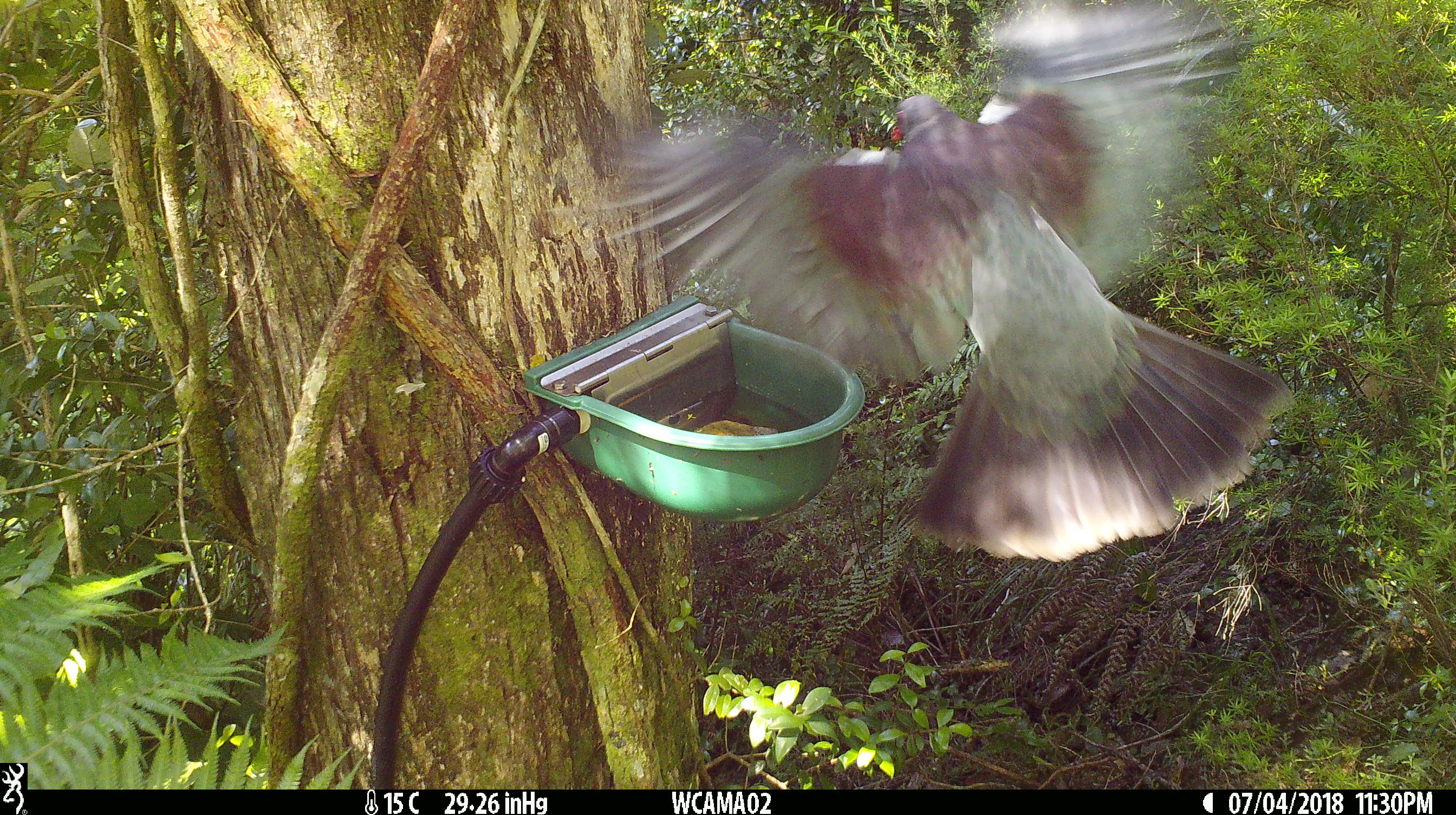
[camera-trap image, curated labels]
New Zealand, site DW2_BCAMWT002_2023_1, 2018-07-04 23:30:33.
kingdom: Animalia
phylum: Chordata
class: Aves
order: Columbiformes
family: Columbidae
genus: Hemiphaga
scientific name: Hemiphaga novaeseelandiae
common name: new zealand pigeon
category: kereru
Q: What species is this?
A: Kereru (new zealand pigeon) (Hemiphaga novaeseelandiae).